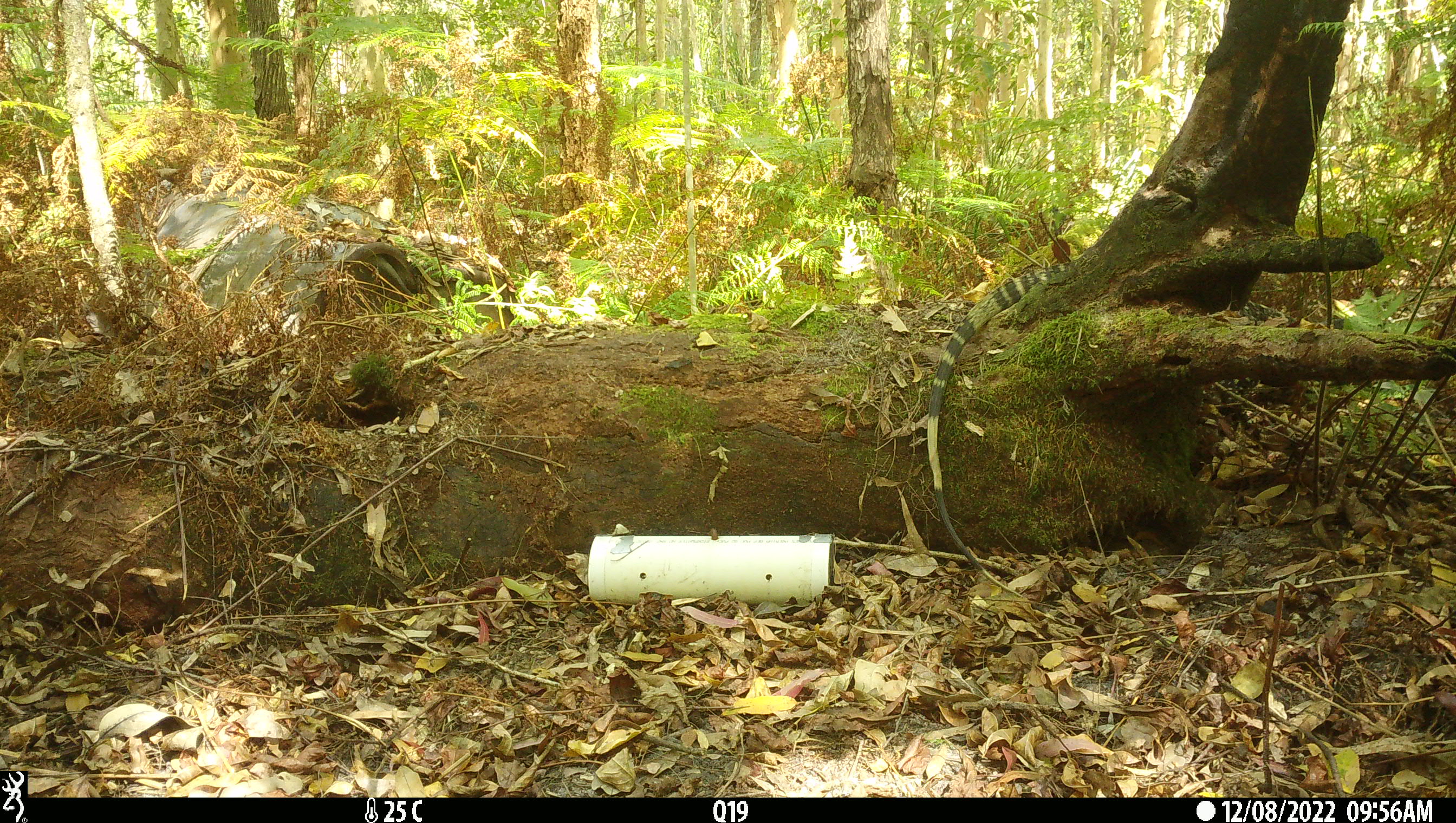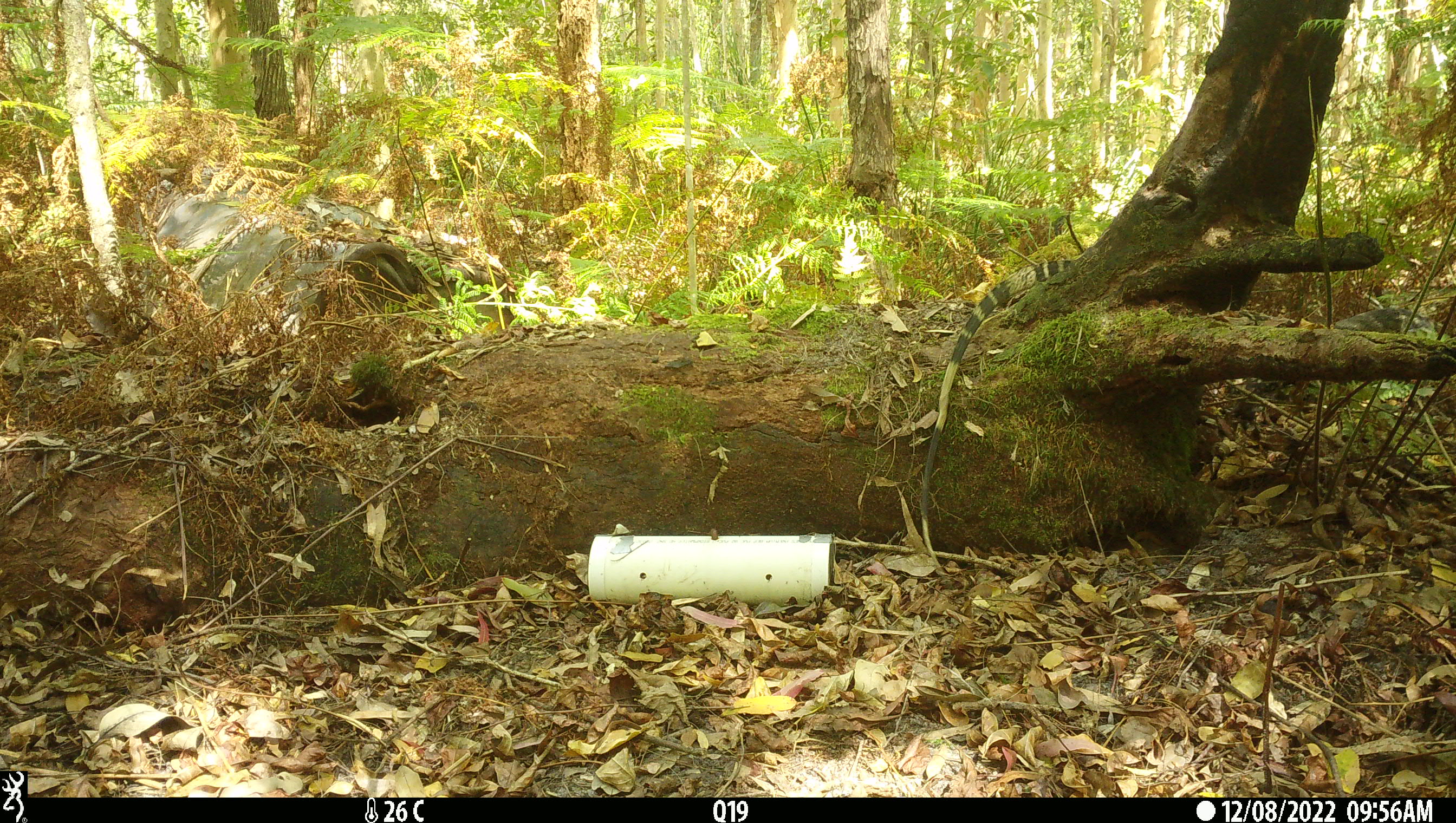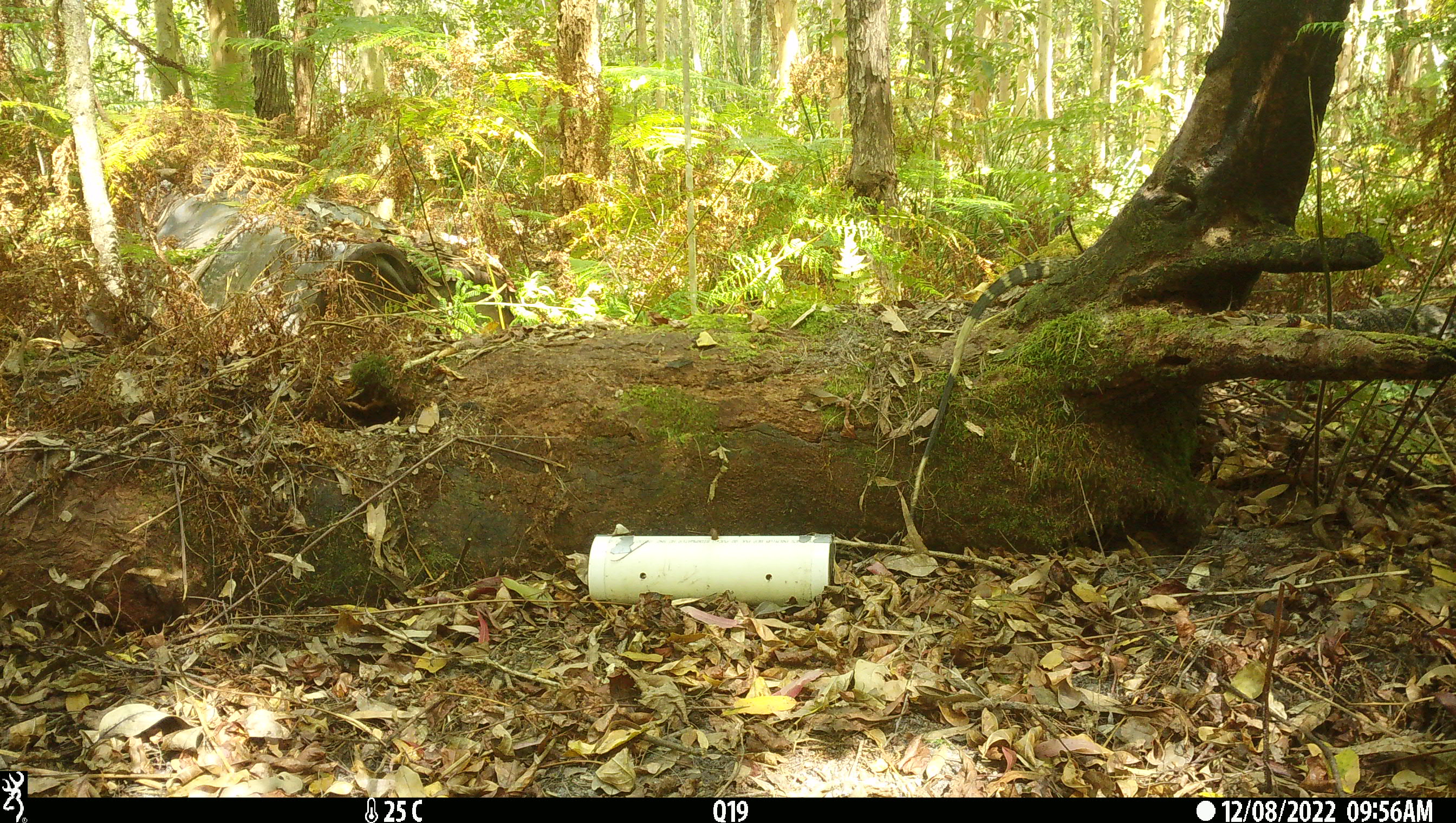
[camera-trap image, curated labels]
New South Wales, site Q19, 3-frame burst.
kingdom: Animalia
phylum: Chordata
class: Reptilia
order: Squamata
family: Varanidae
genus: Varanus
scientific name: Varanus varius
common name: lace monitor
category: goanna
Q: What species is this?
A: Goanna (lace monitor) (Varanus varius).